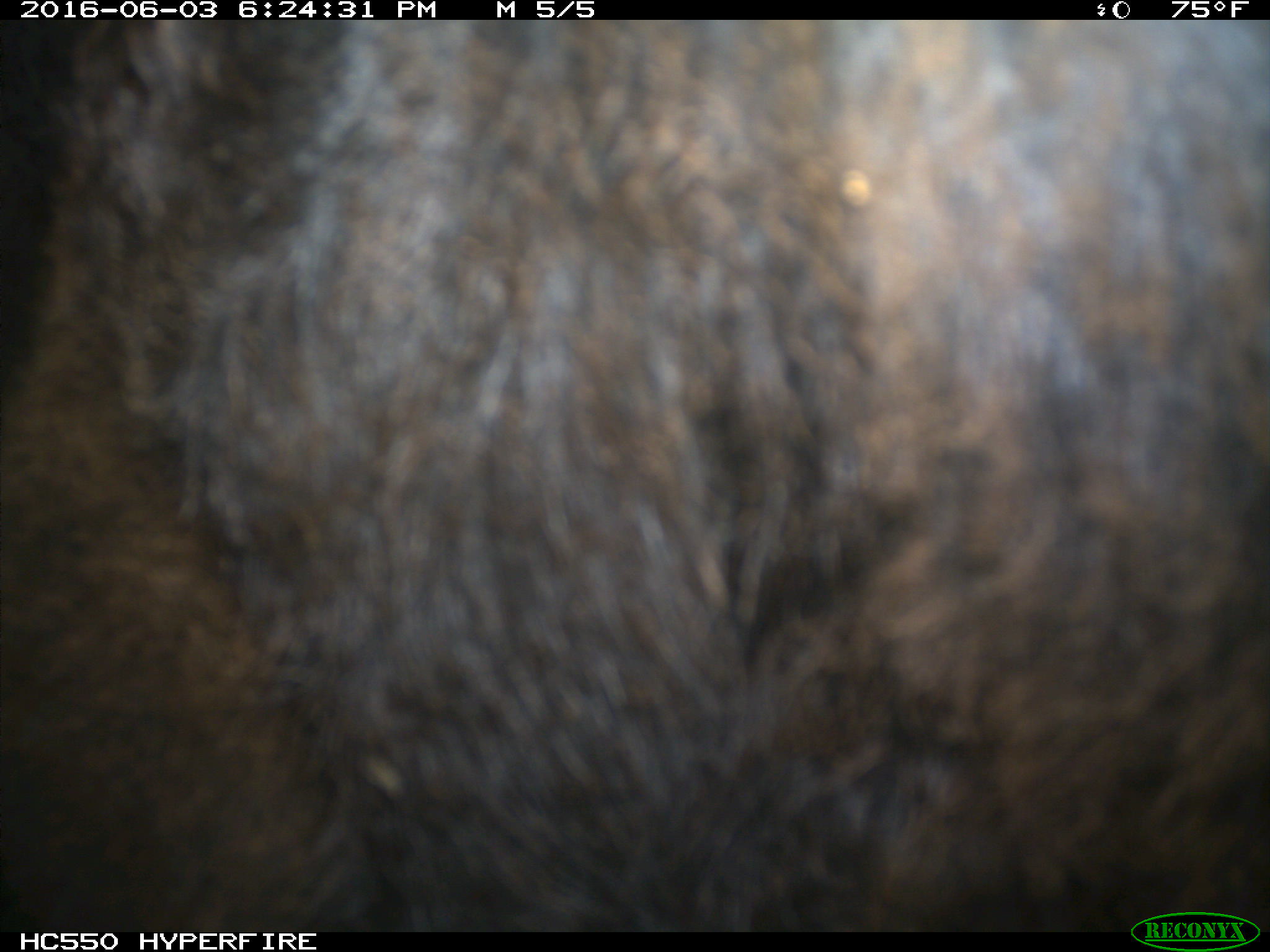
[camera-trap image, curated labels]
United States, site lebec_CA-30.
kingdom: Animalia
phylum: Chordata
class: Mammalia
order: Artiodactyla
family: Bovidae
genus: Bos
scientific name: Bos taurus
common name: domestic cow